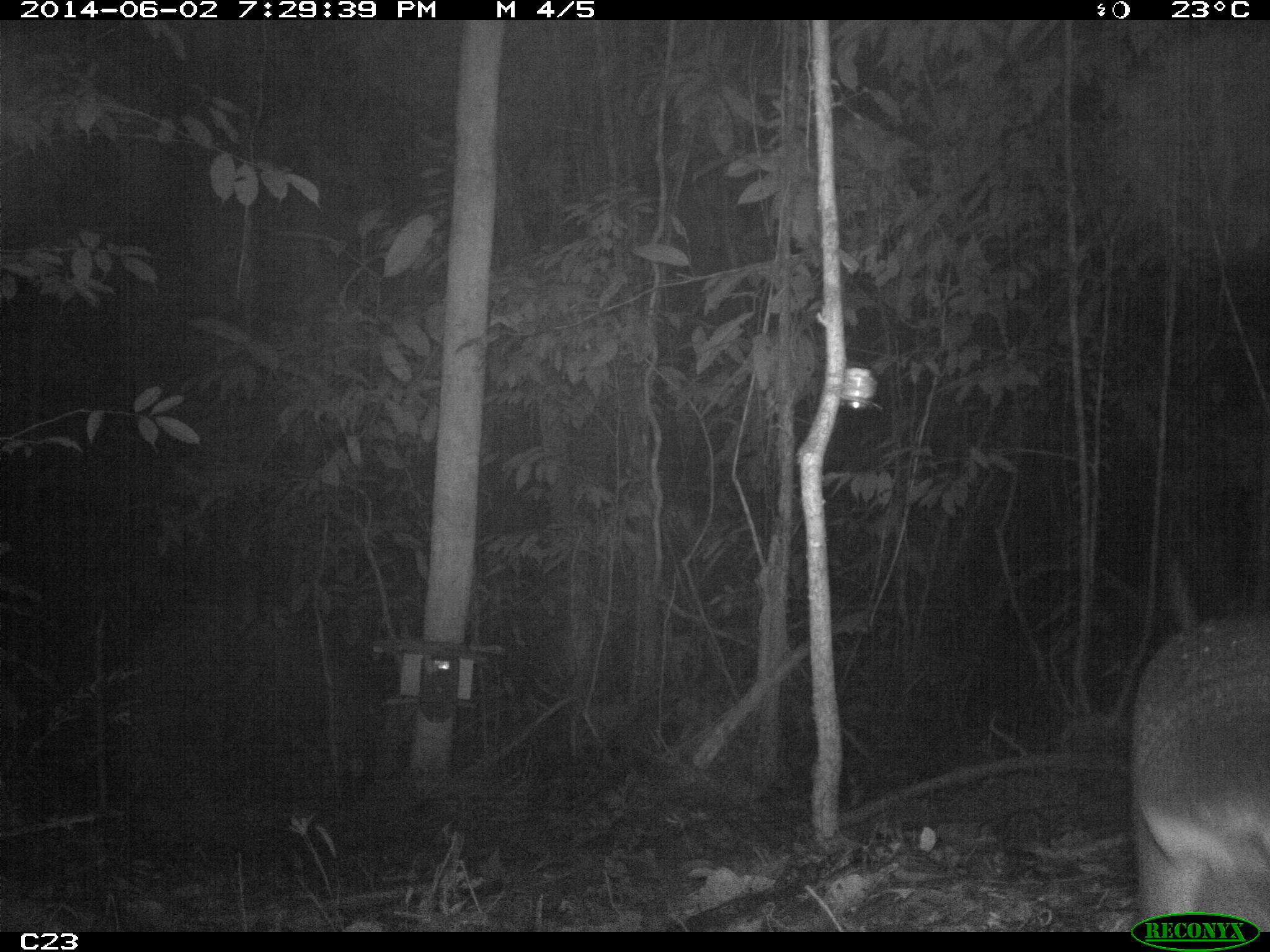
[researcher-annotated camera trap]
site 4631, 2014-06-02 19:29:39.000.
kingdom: Animalia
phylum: Chordata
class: Mammalia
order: Cingulata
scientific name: Cingulata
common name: armadillo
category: unknown armadillo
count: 1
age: adult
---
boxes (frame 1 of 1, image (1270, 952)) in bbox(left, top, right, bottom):
unknown armadillo: bbox(1130, 611, 1270, 932)